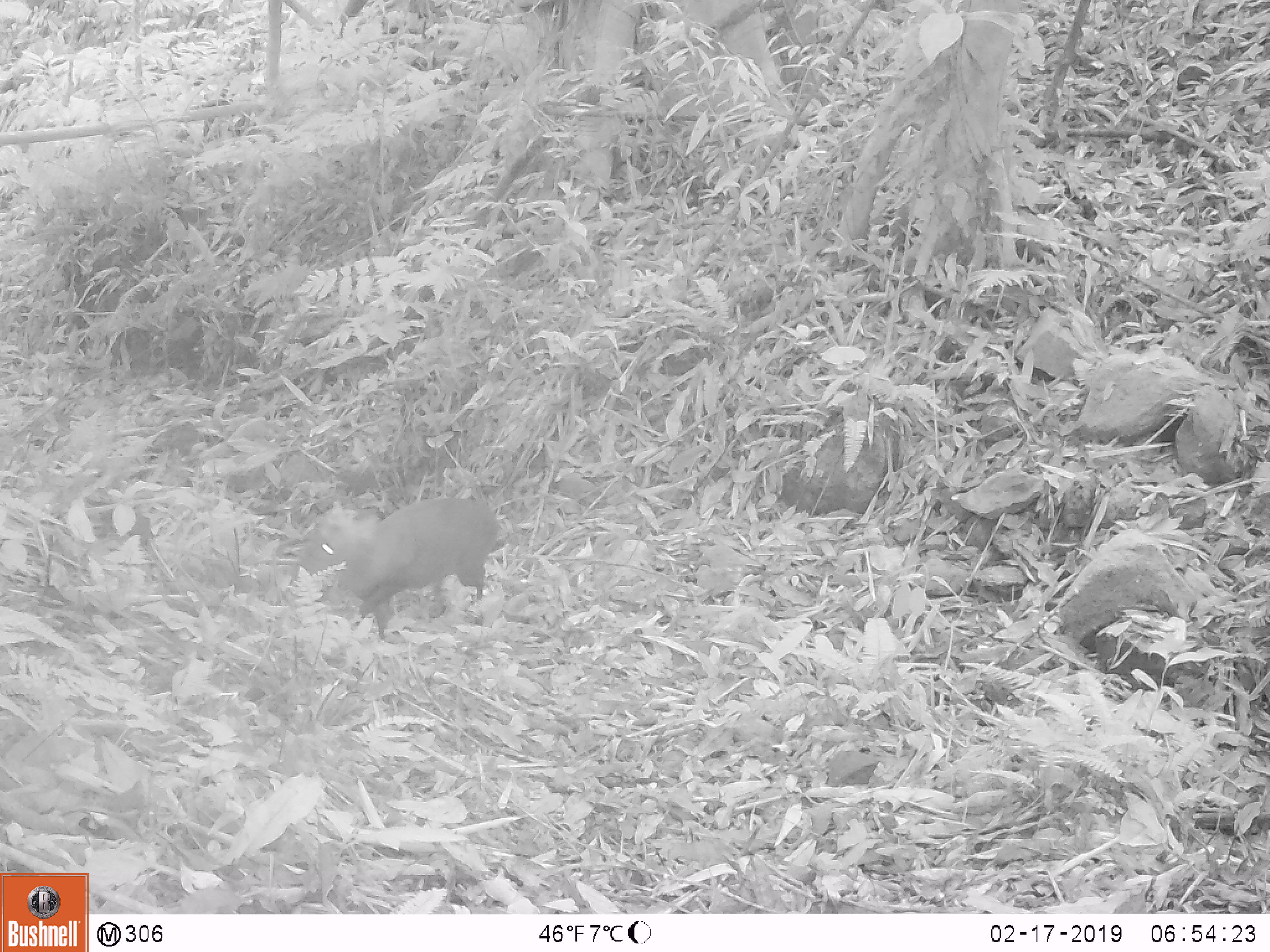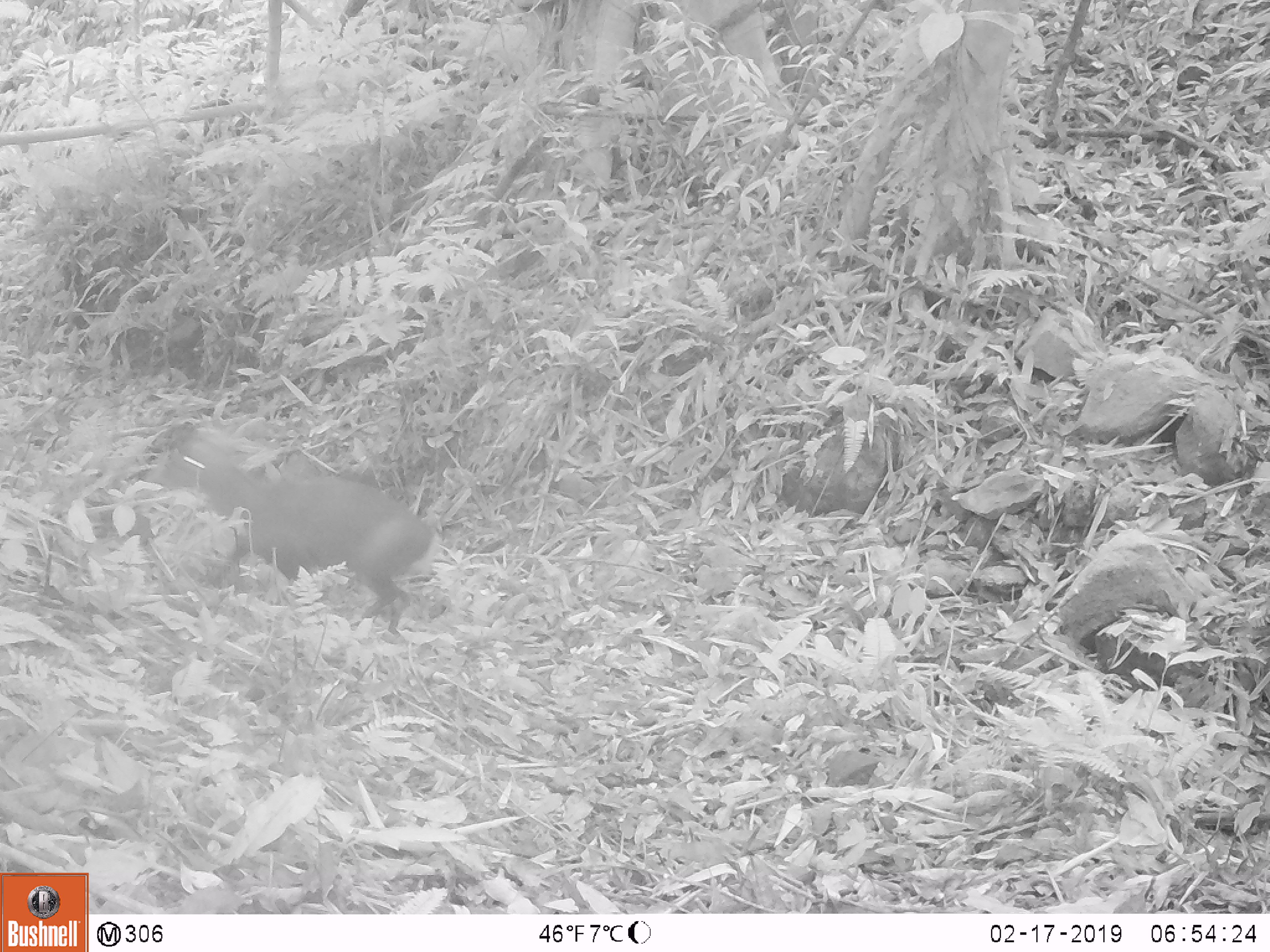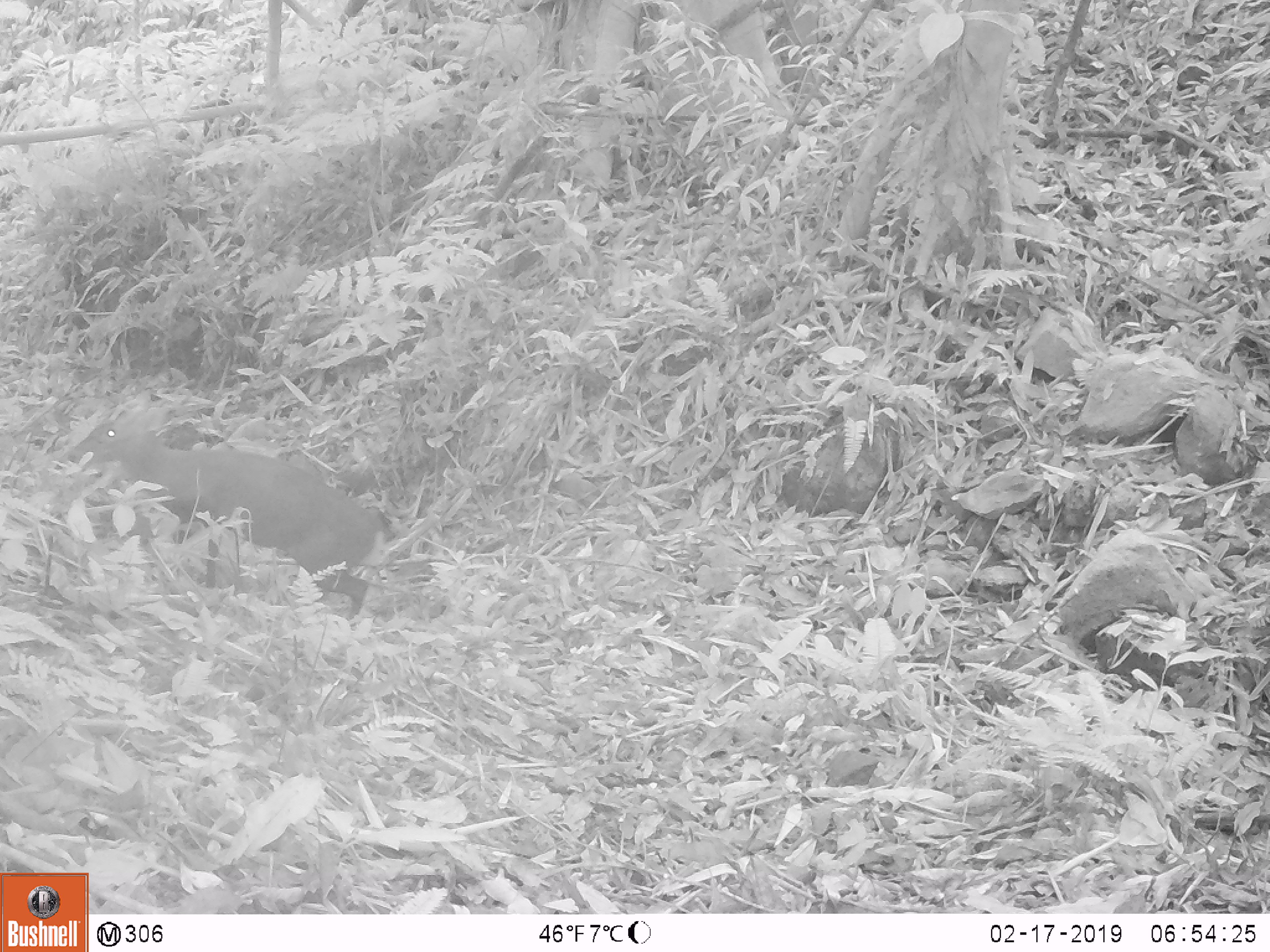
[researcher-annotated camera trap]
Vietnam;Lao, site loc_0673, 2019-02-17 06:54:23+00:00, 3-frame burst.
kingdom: Animalia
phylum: Chordata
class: Mammalia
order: Artiodactyla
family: Cervidae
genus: Muntiacus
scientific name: Muntiacus rooseveltorum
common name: roosevelt's muntjac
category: roosevelts muntjac group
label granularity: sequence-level